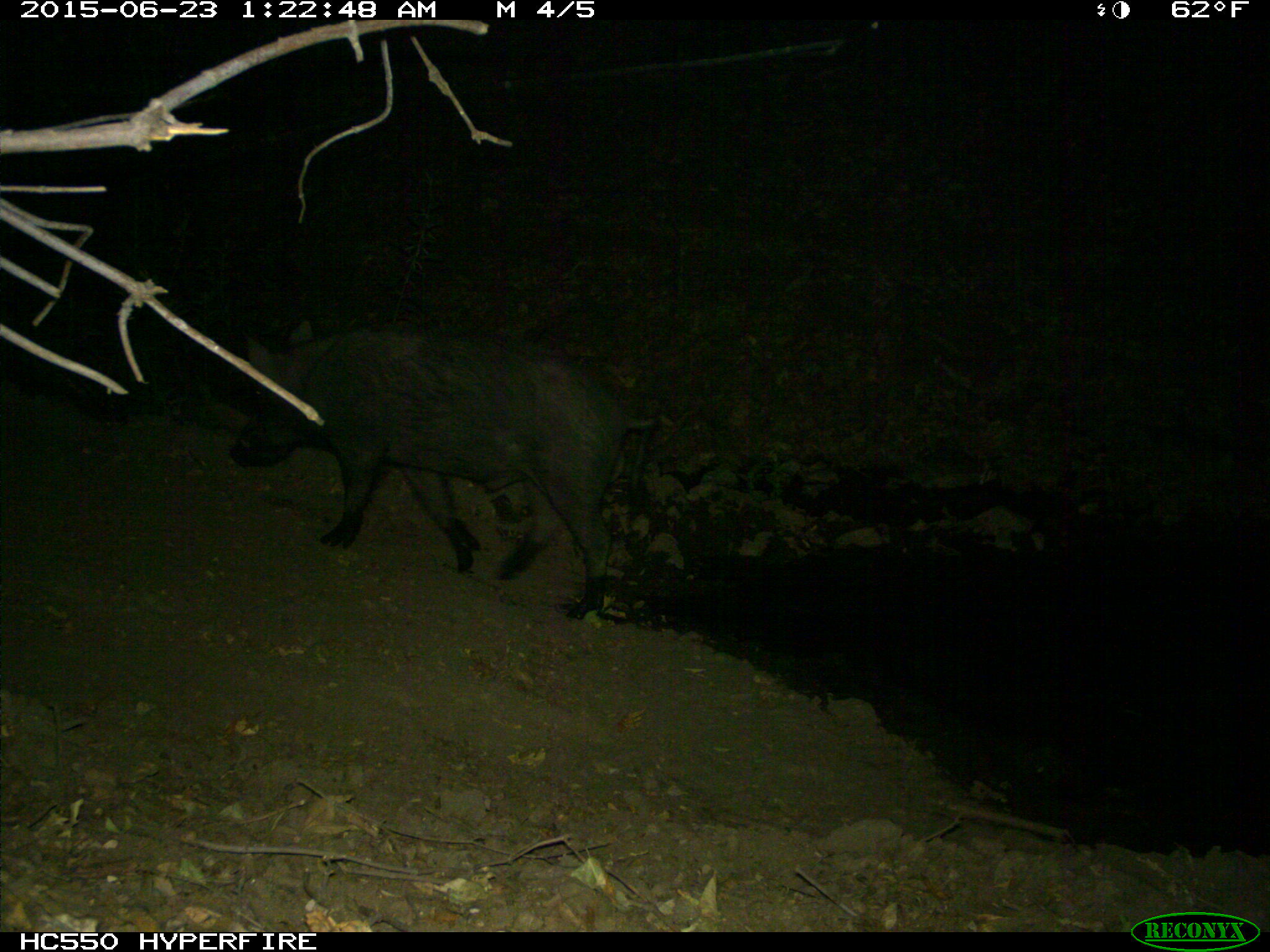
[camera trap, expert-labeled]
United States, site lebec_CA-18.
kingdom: Animalia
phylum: Chordata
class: Mammalia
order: Artiodactyla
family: Suidae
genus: Sus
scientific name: Sus scrofa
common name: wild boar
Sus scrofa (wild boar).